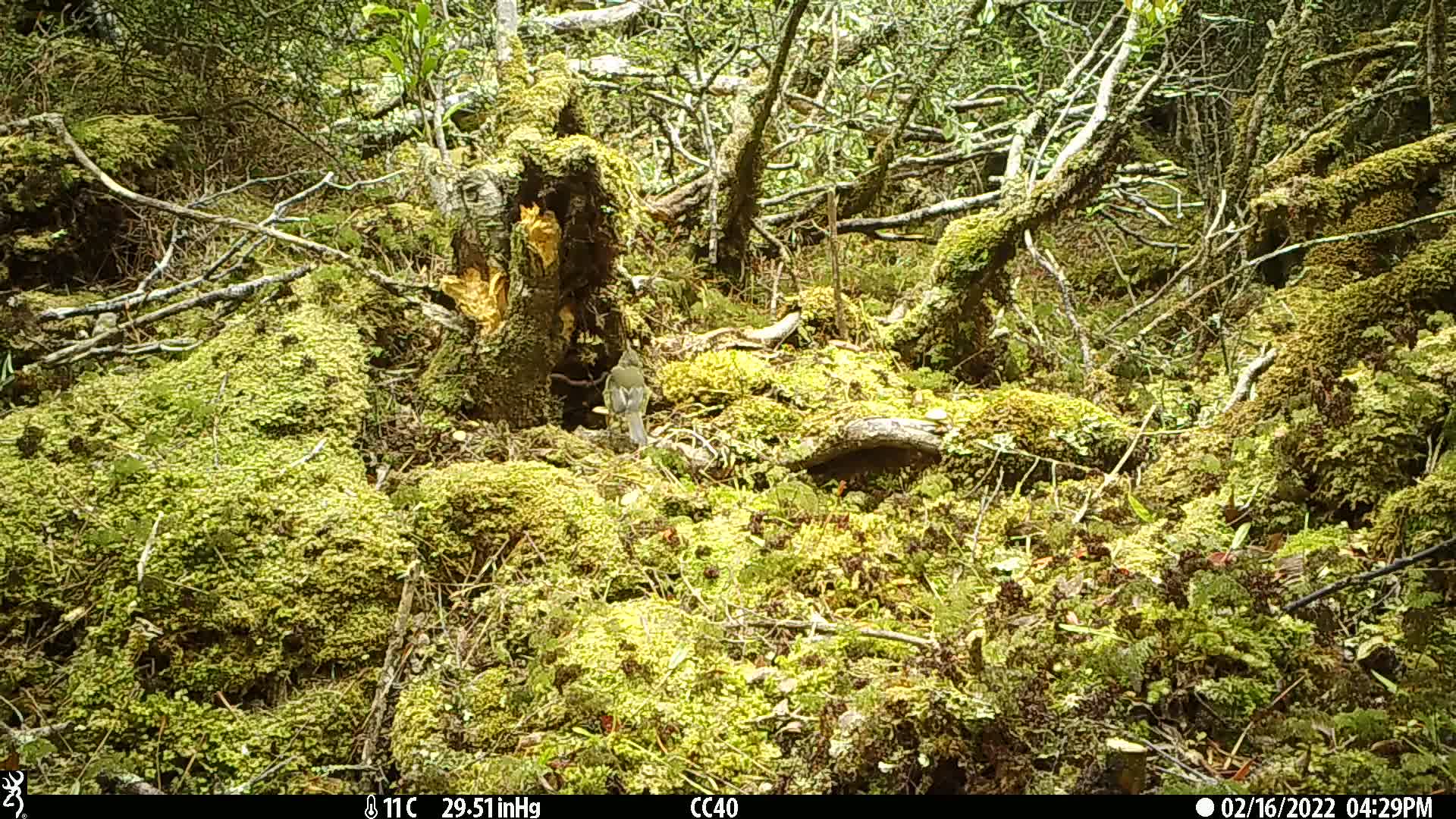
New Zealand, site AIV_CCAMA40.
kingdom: Animalia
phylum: Chordata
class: Aves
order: Passeriformes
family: Meliphagidae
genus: Anthornis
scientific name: Anthornis melanura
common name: new zealand bellbird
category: bellbird